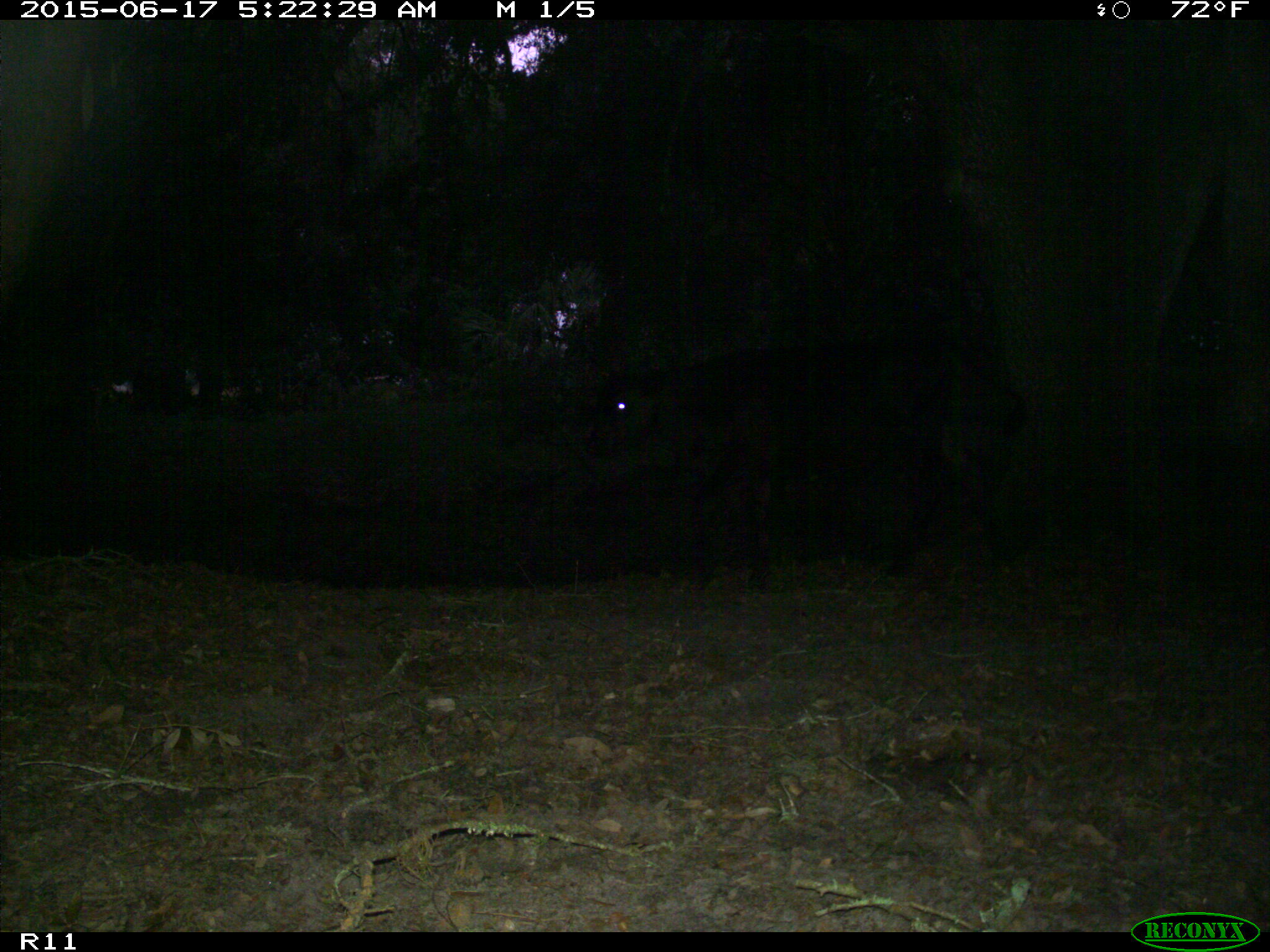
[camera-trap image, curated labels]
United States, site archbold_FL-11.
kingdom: Animalia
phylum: Chordata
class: Mammalia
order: Artiodactyla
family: Bovidae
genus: Bos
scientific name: Bos taurus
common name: domestic cow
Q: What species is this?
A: Bos taurus (domestic cow).